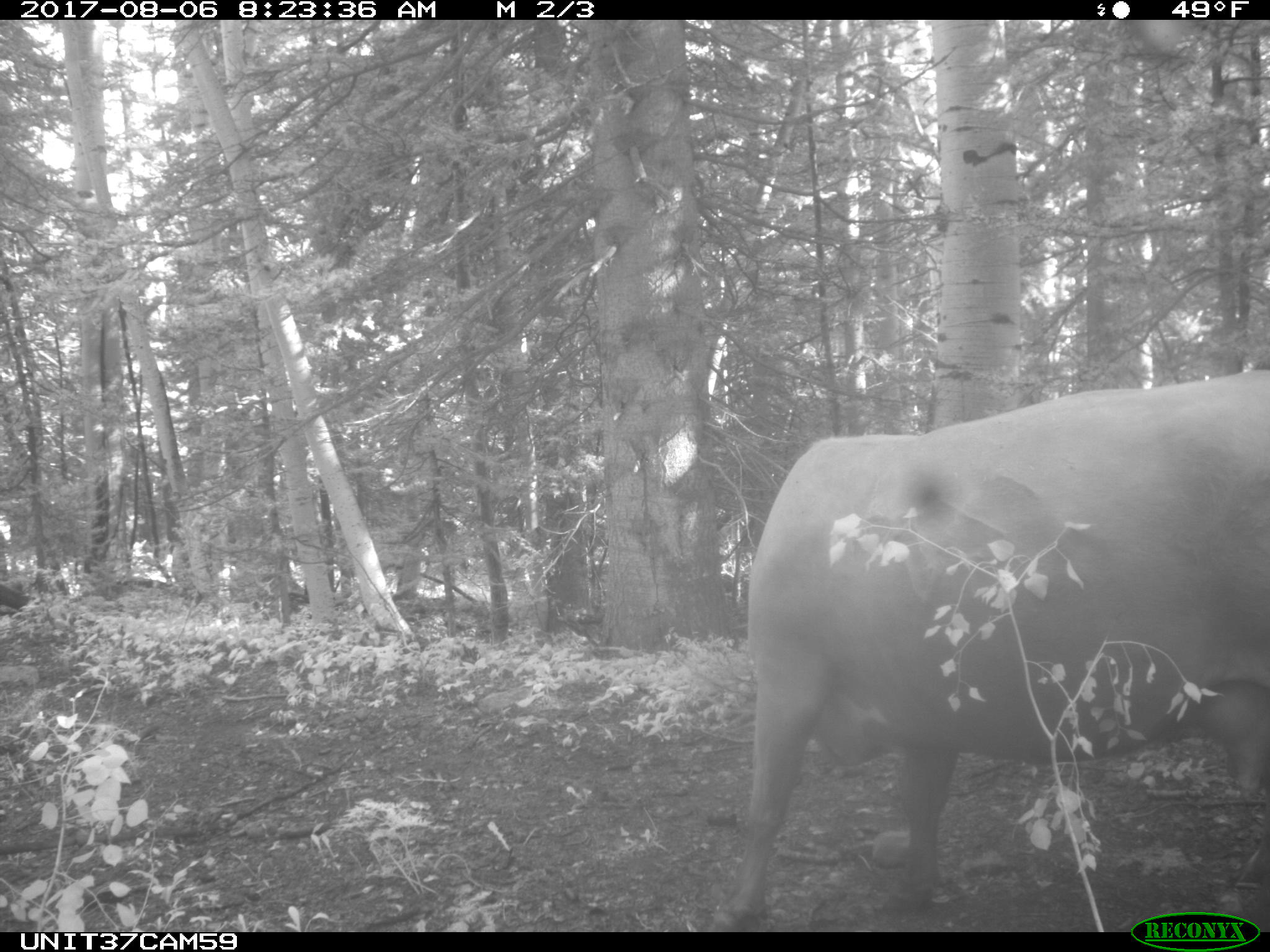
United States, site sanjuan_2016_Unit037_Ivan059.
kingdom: Animalia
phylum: Chordata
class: Mammalia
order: Artiodactyla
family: Bovidae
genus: Bos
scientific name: Bos taurus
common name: domestic cow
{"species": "Bos taurus (domestic cow)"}